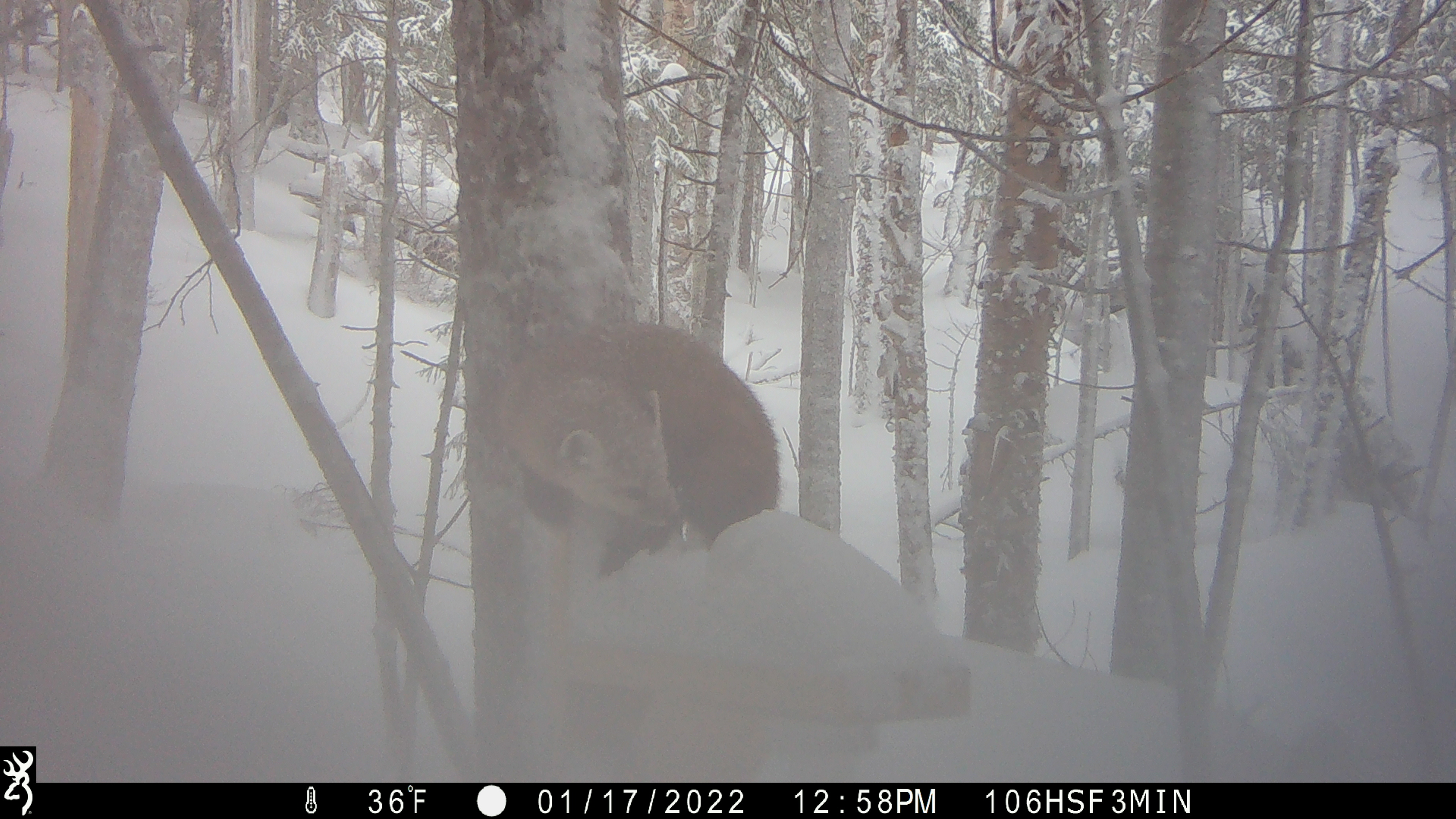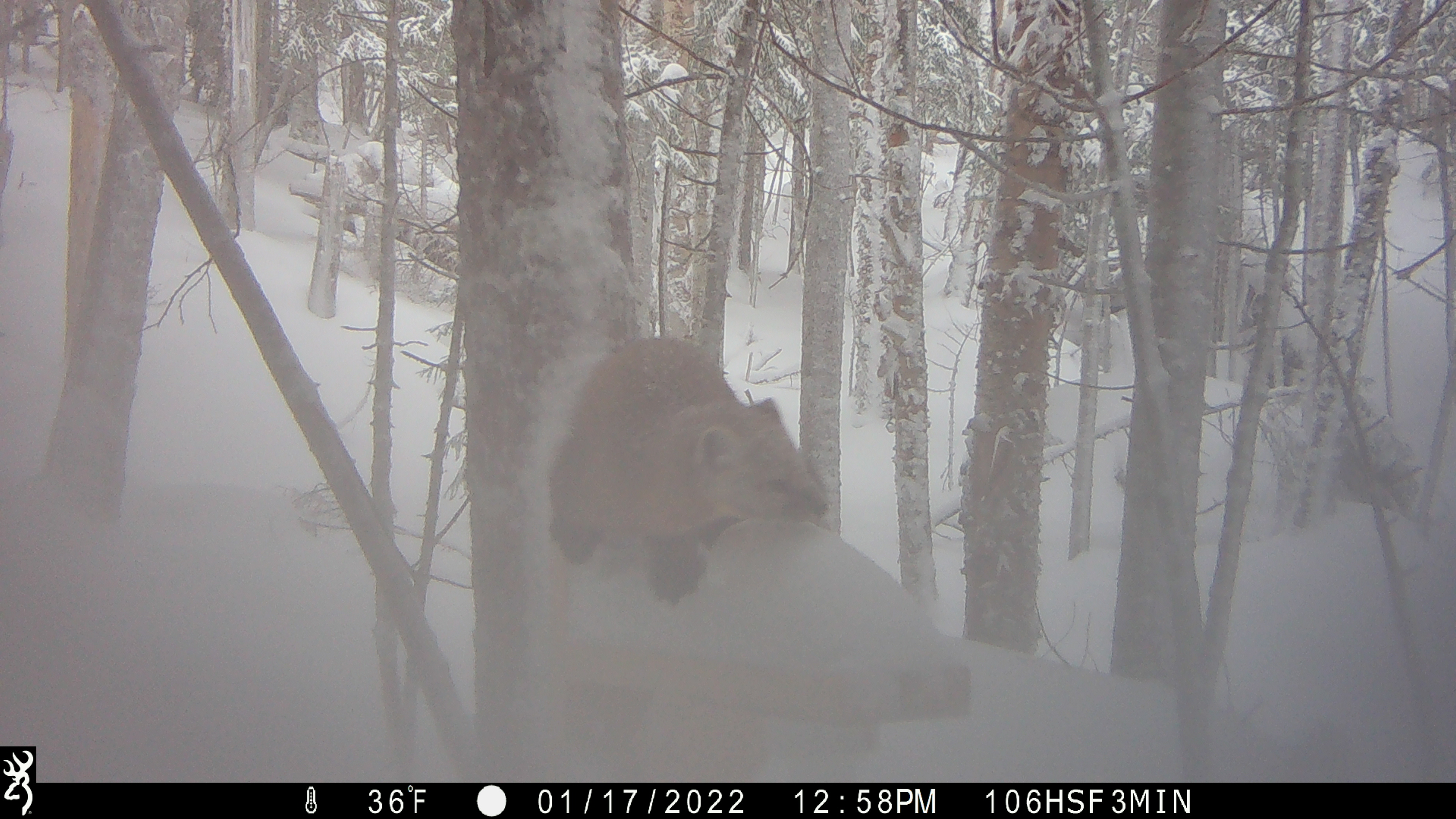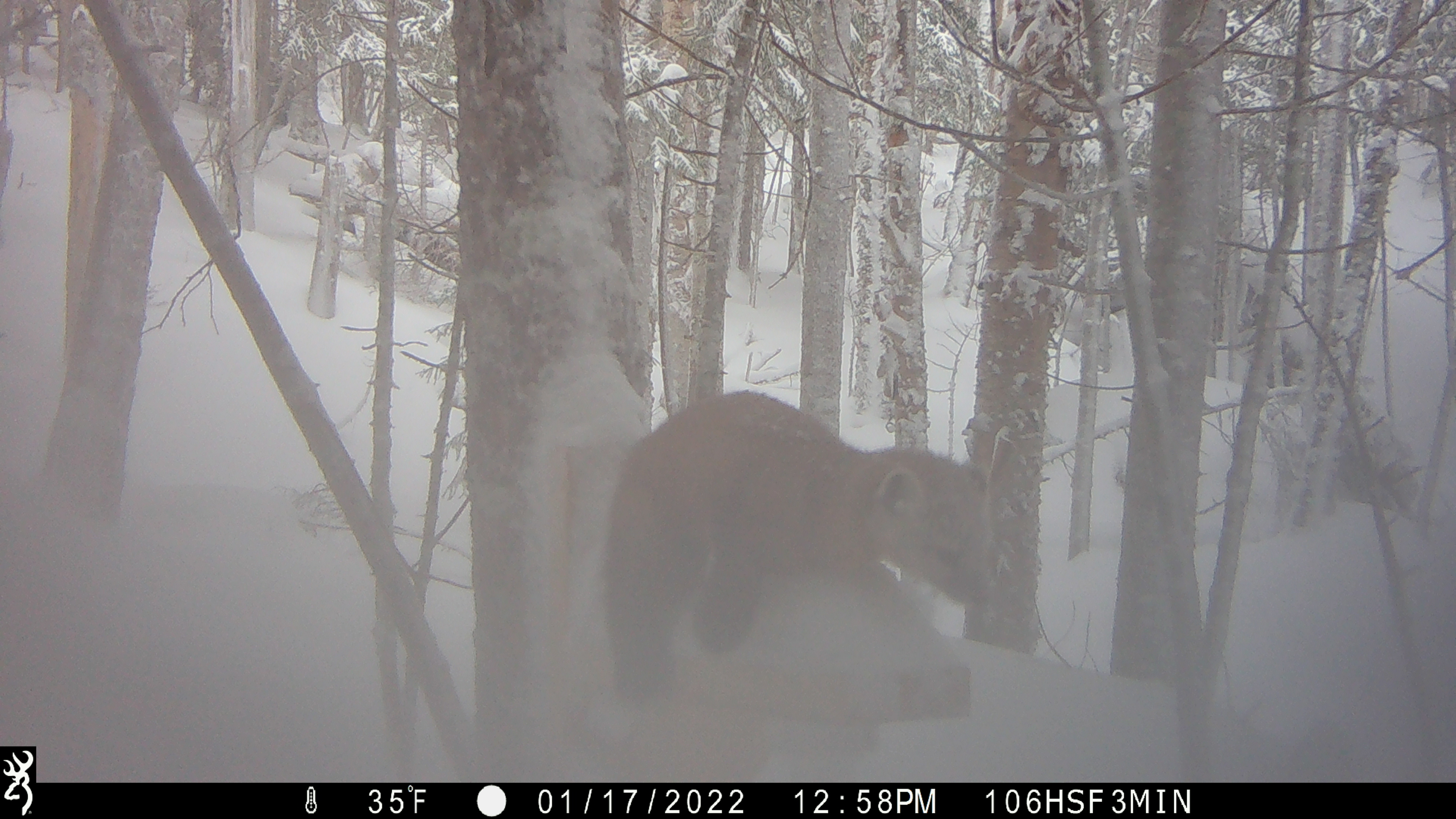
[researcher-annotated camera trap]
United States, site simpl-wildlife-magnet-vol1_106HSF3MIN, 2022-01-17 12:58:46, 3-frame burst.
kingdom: Animalia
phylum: Chordata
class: Mammalia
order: Carnivora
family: Mustelidae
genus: Martes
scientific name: Martes americana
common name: american marten